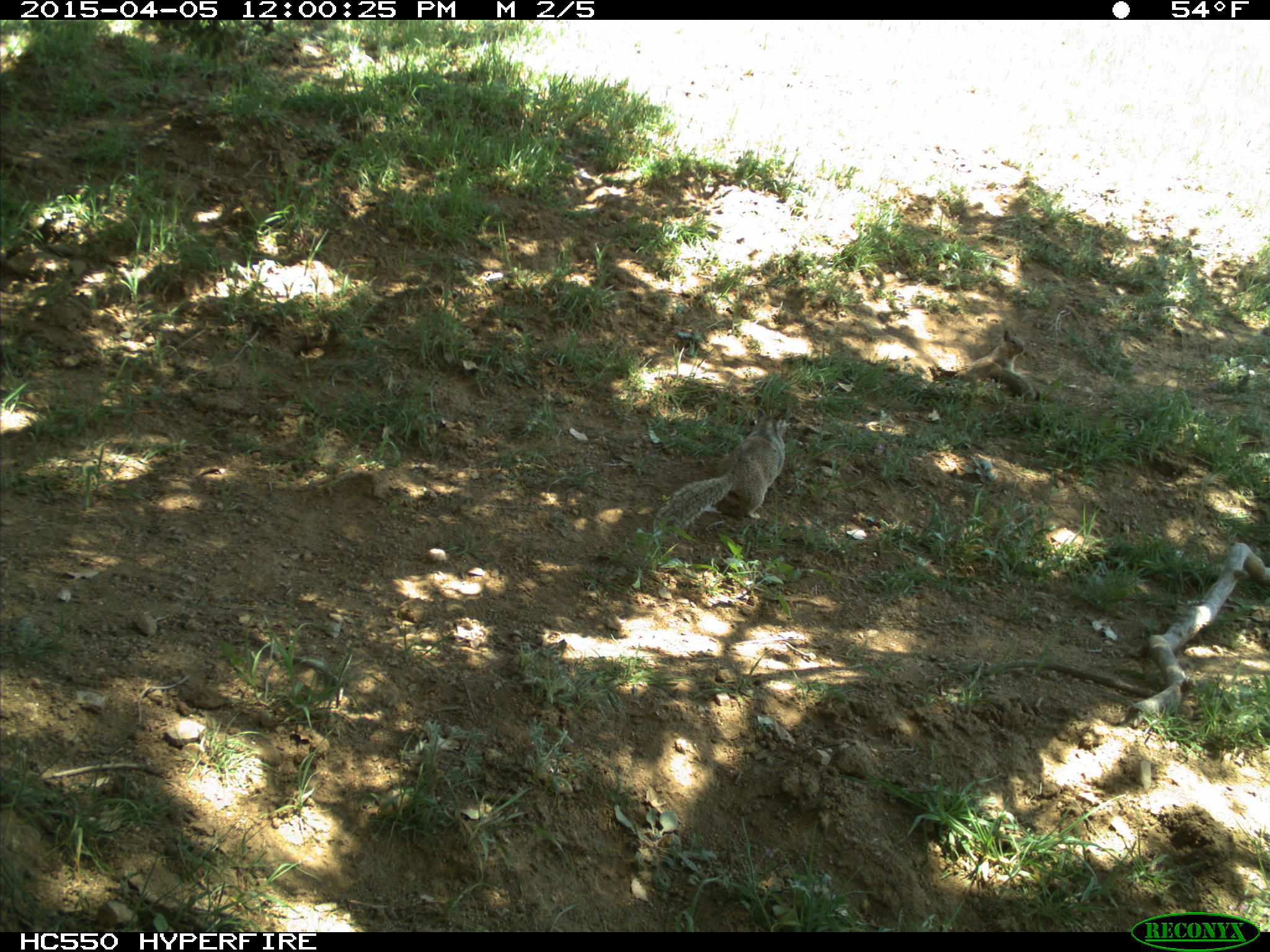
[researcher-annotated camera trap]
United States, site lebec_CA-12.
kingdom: Animalia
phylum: Chordata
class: Mammalia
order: Rodentia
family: Sciuridae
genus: Otospermophilus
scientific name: Otospermophilus beecheyi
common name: california ground squirrel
Otospermophilus beecheyi (california ground squirrel).